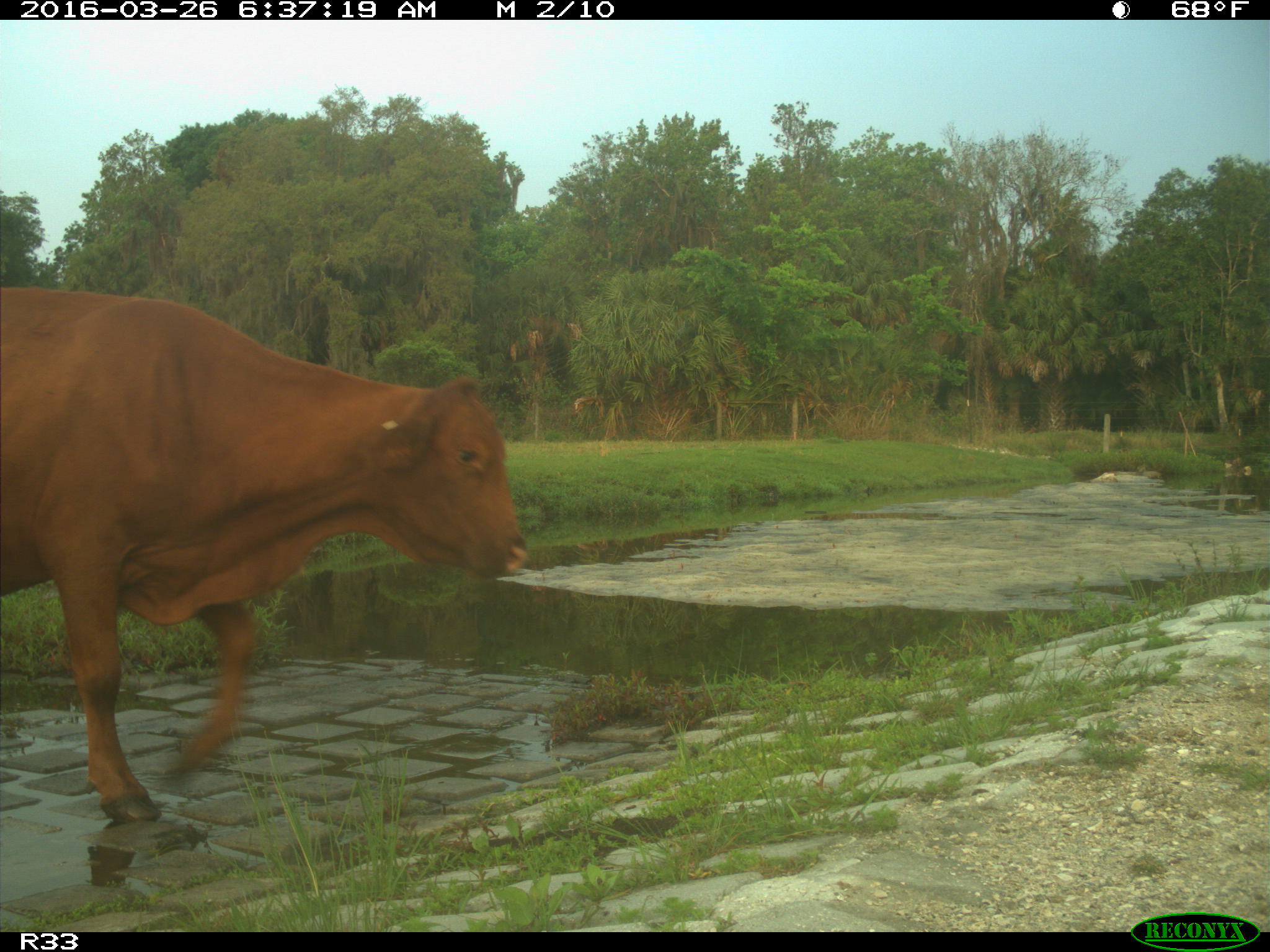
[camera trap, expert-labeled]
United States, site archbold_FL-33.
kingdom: Animalia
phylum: Chordata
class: Mammalia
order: Artiodactyla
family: Bovidae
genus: Bos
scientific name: Bos taurus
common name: domestic cow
Bos taurus (domestic cow).